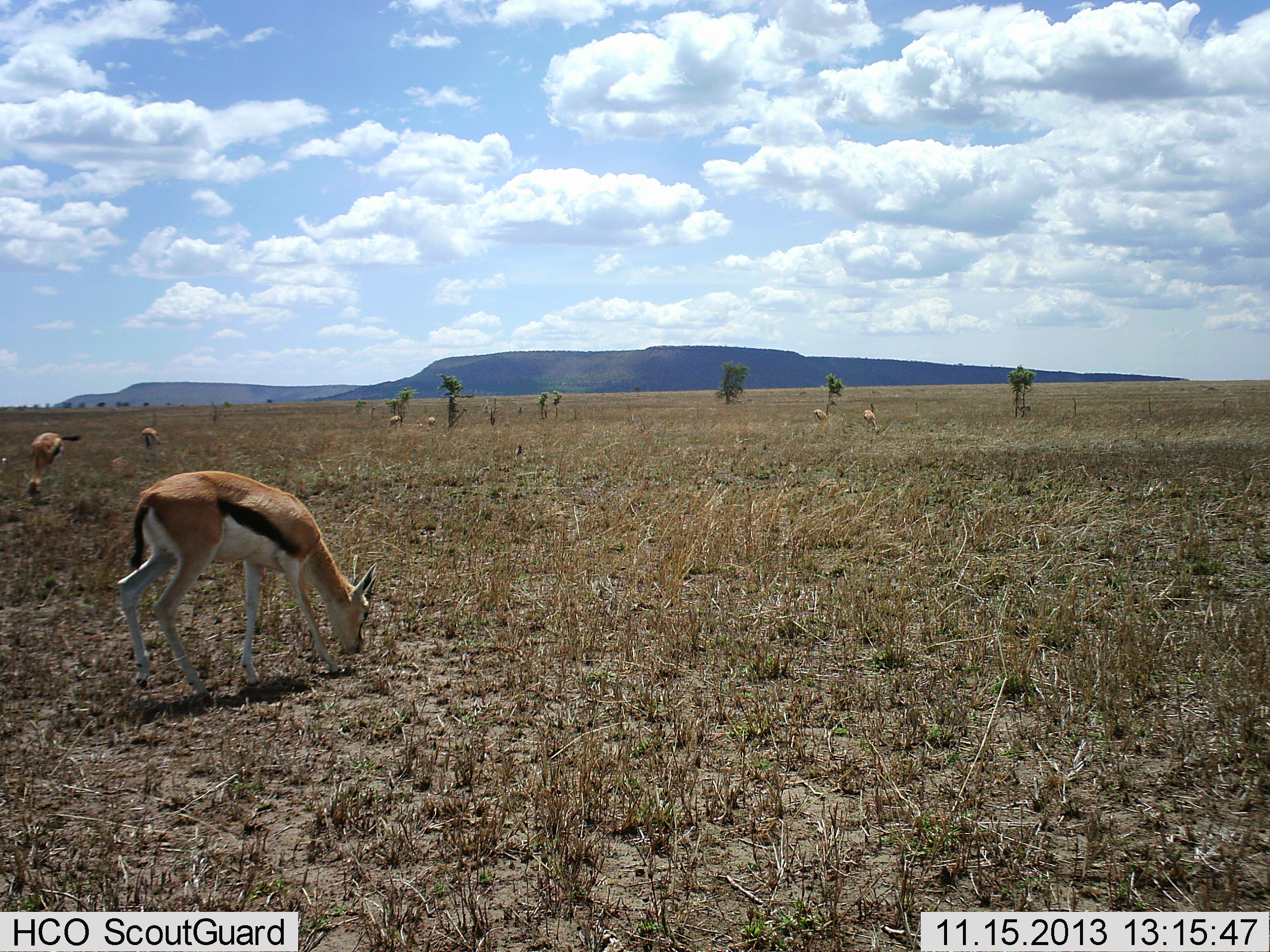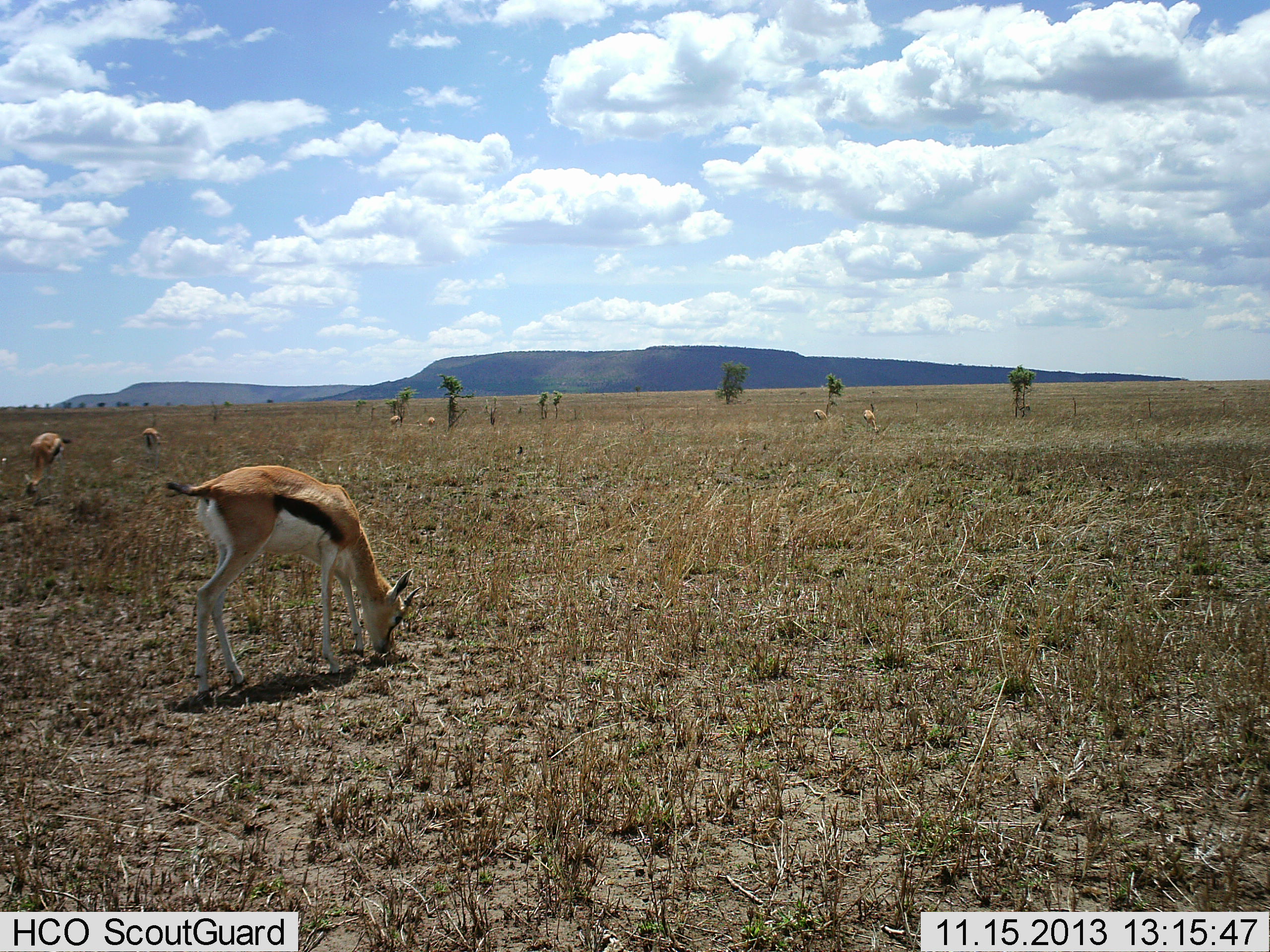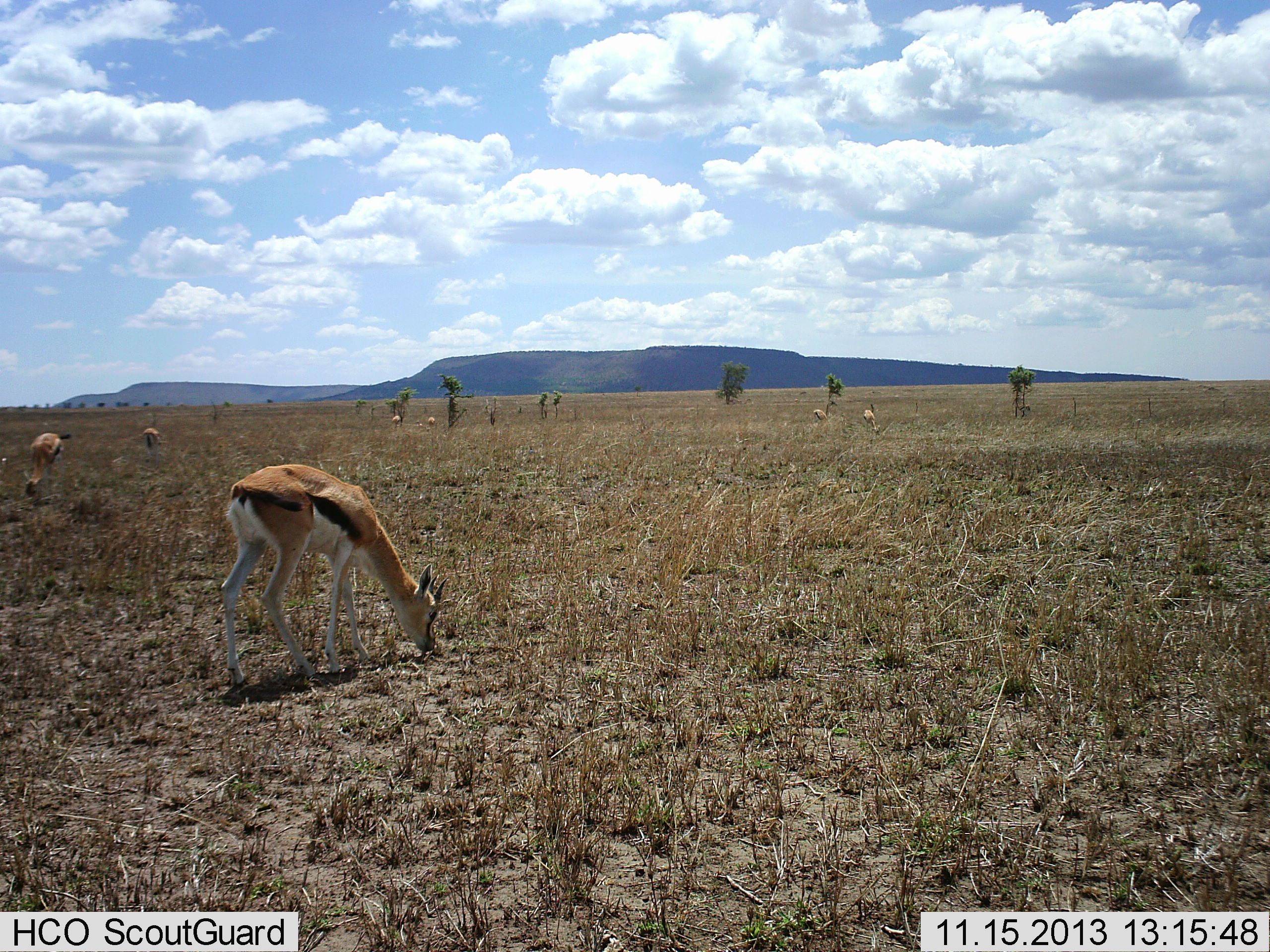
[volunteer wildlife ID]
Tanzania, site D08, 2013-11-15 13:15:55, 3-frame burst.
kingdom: Animalia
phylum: Chordata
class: Mammalia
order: Artiodactyla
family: Bovidae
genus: Eudorcas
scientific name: Eudorcas thomsonii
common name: thomson's gazelle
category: gazellethomsons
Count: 7.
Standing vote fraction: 40%.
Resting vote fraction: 0%.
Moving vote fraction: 0%.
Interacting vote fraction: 0%.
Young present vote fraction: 0%.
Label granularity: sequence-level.